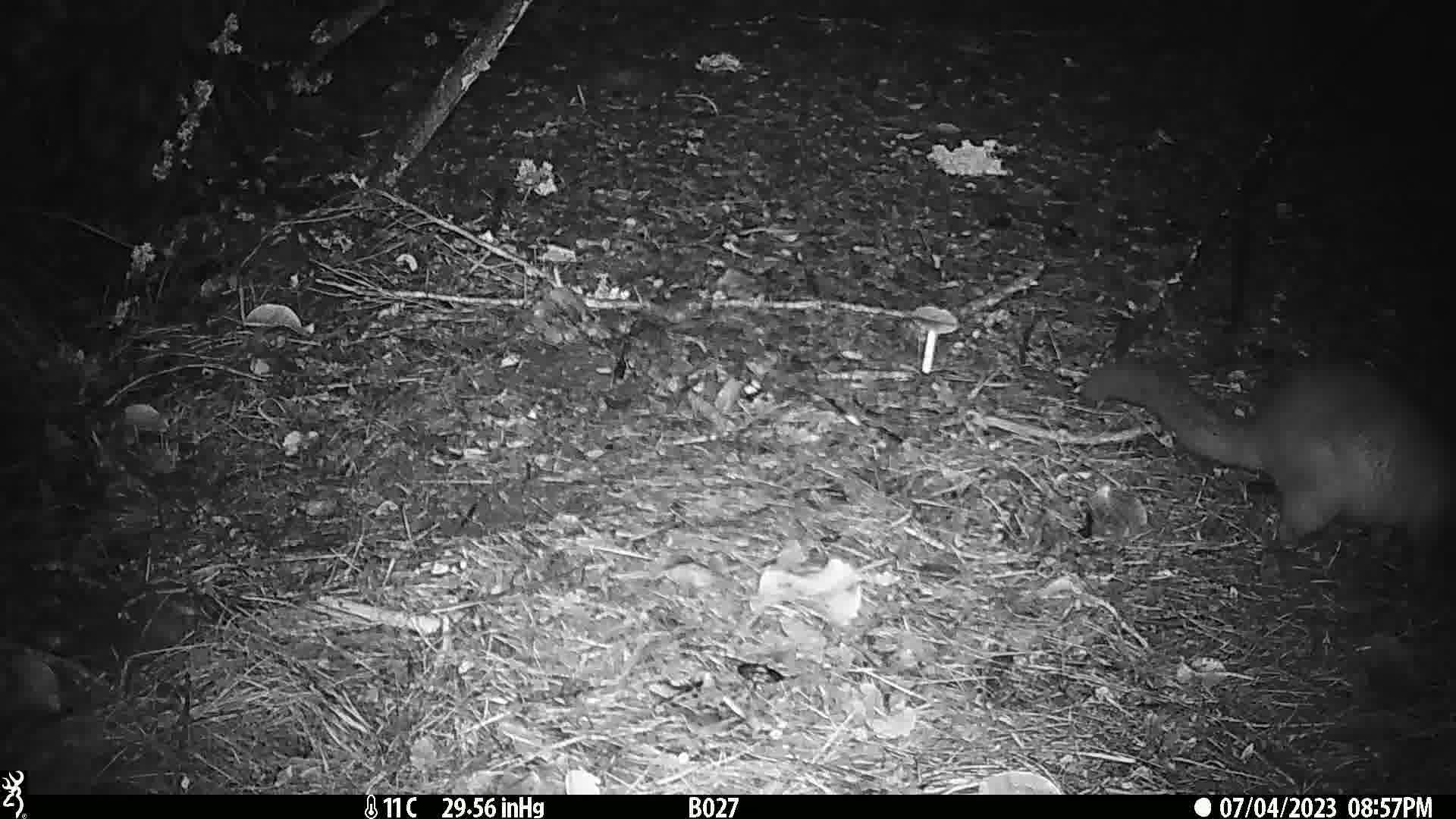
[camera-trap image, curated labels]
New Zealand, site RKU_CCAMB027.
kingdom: Animalia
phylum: Chordata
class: Mammalia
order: Diprotodontia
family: Phalangeridae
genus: Trichosurus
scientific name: Trichosurus vulpecula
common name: common brushtail possum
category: possum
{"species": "possum (common brushtail possum) (Trichosurus vulpecula)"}